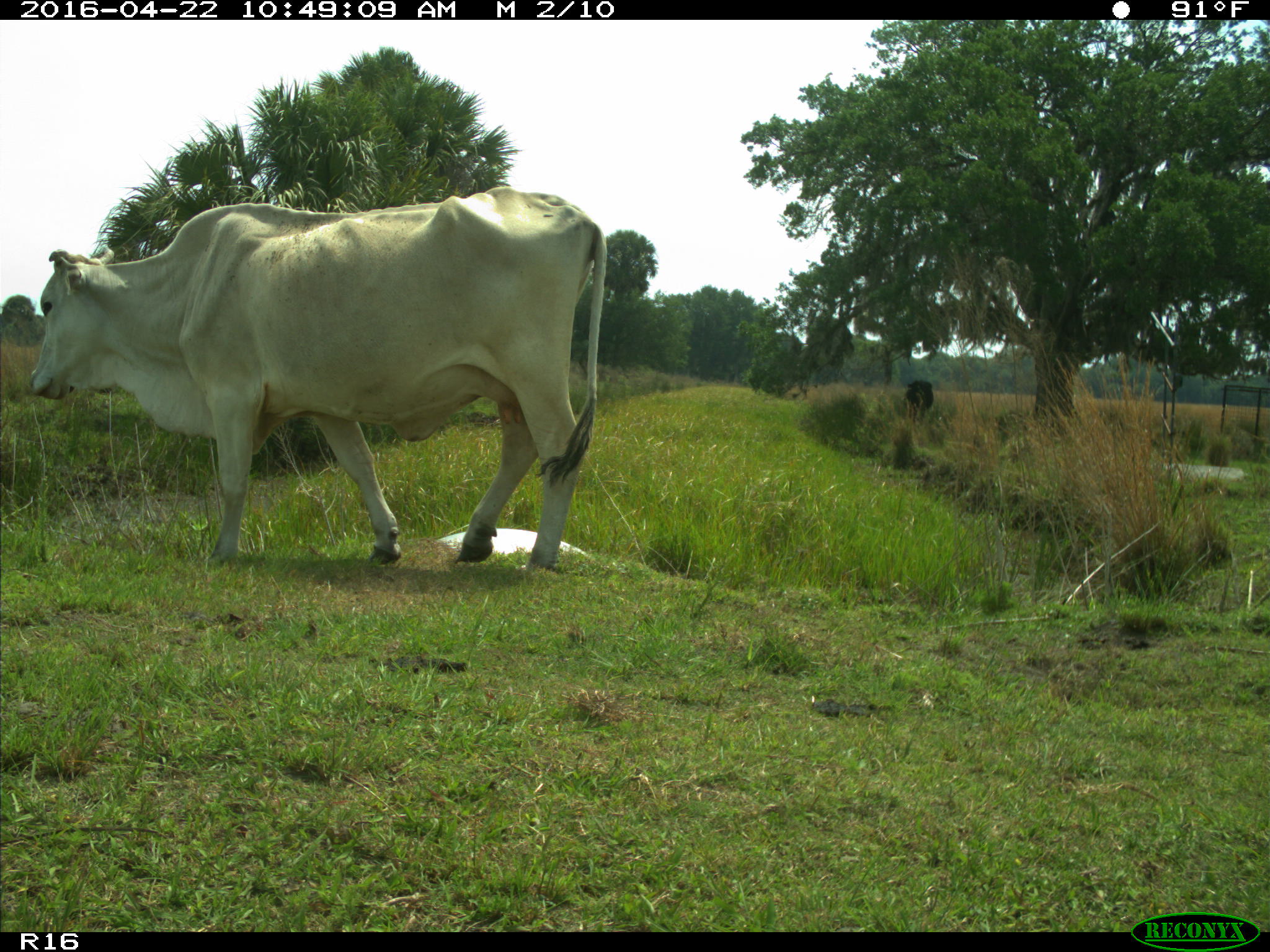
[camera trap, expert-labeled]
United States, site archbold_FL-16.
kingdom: Animalia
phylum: Chordata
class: Mammalia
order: Artiodactyla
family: Bovidae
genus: Bos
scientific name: Bos taurus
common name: domestic cow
Bos taurus (domestic cow).